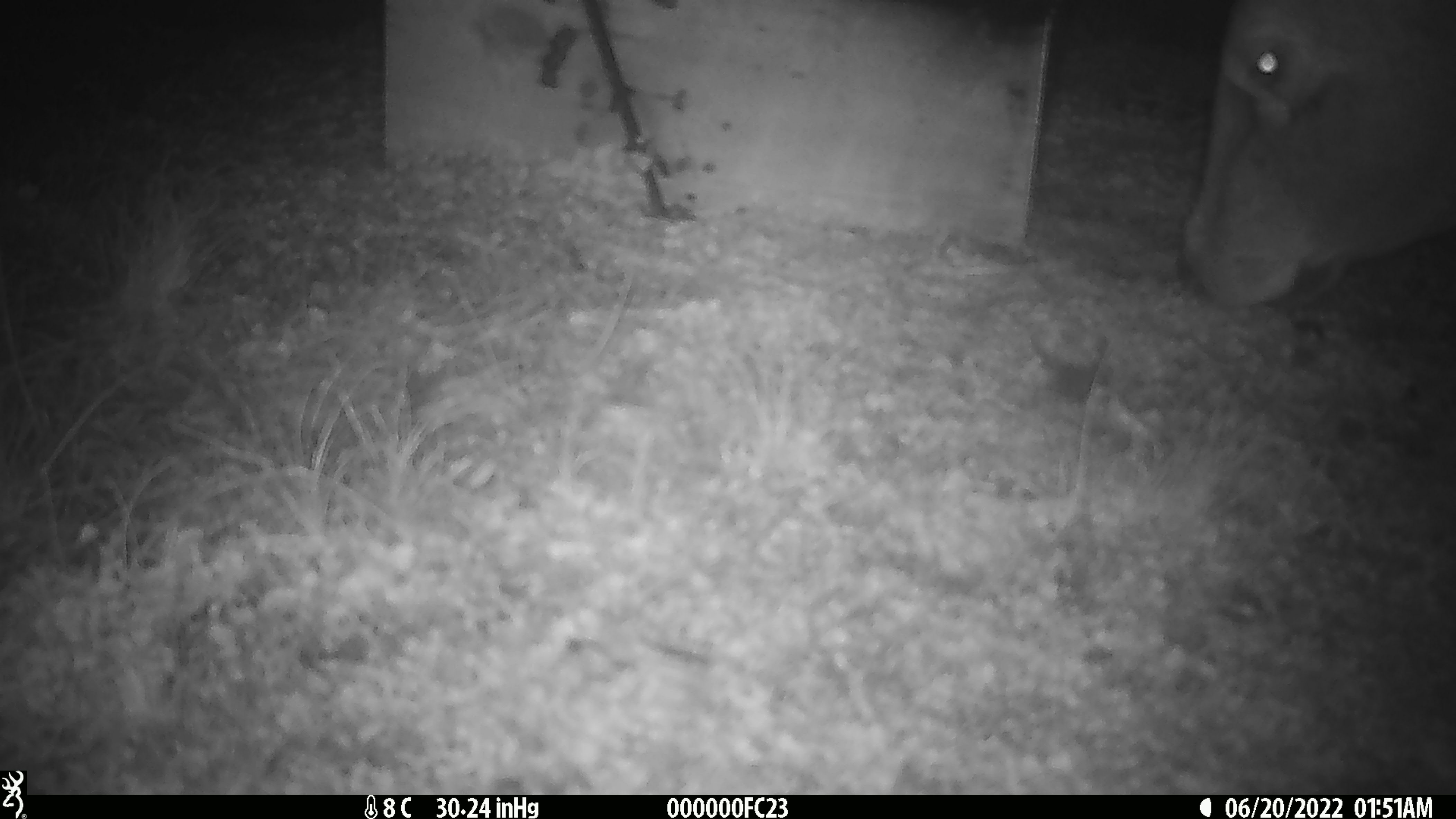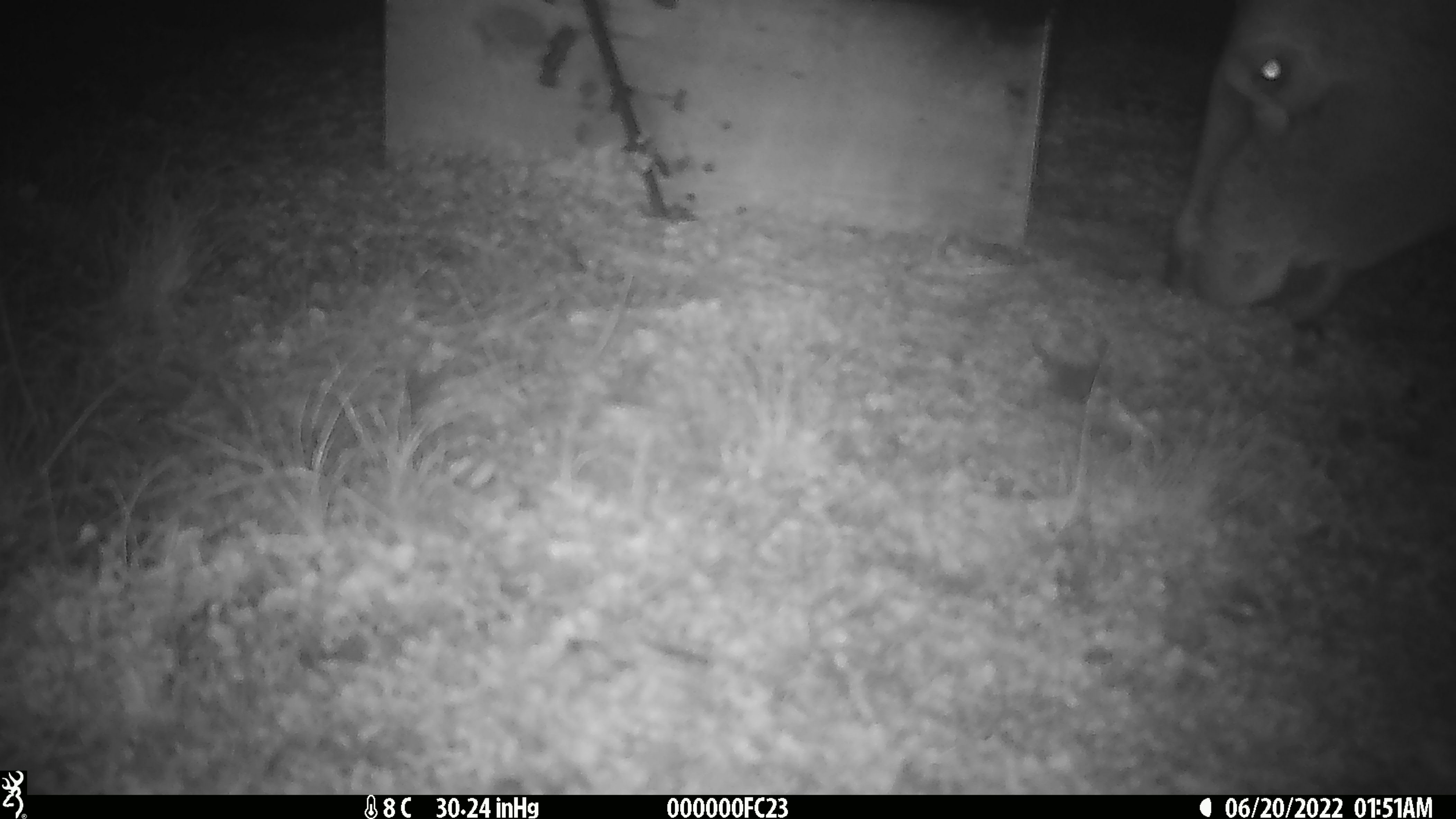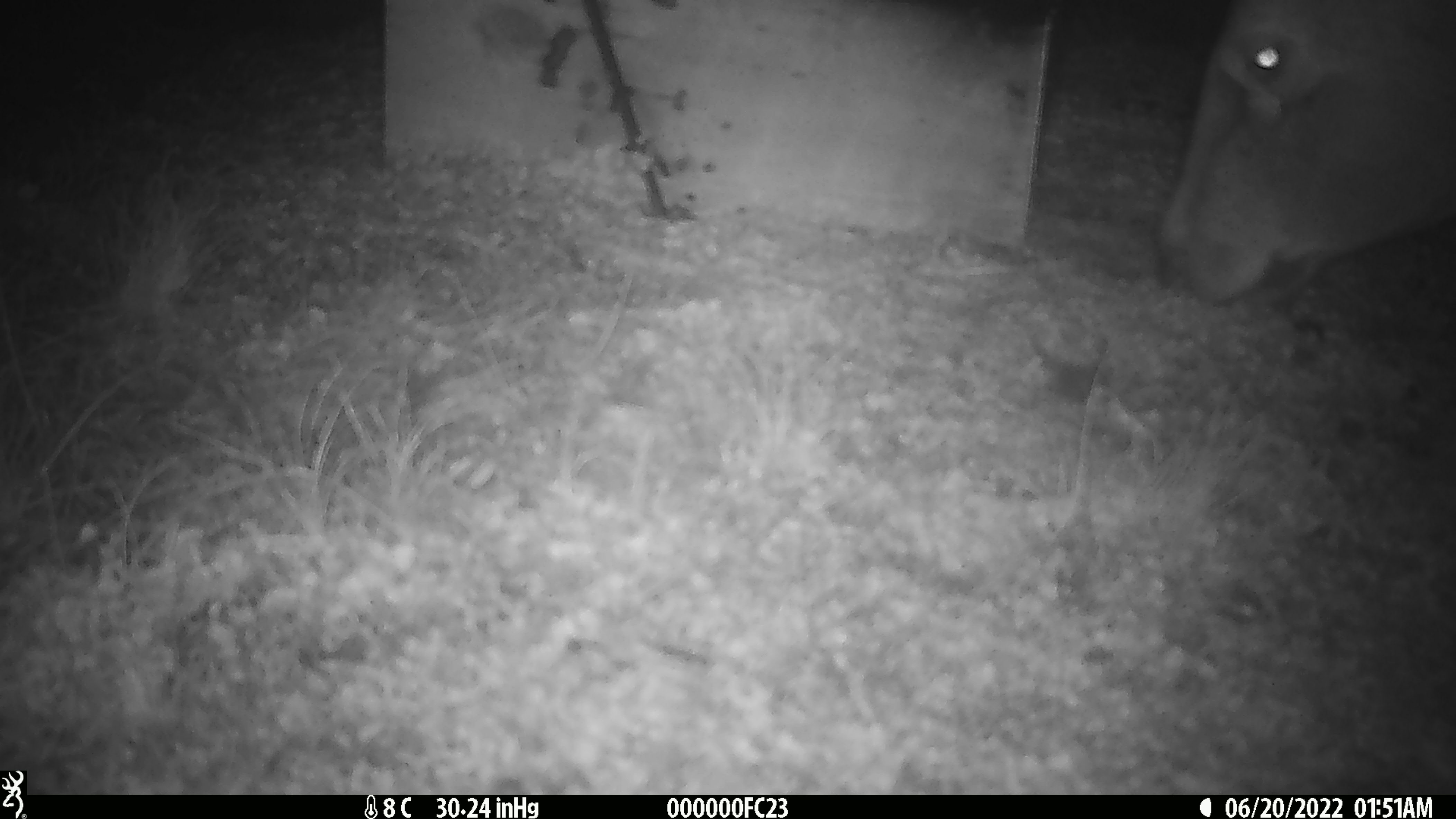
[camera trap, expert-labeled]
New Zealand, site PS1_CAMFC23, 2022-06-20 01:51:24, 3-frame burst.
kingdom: Animalia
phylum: Chordata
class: Mammalia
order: Artiodactyla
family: Cervidae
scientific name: Cervidae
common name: deer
Deer (Cervidae).